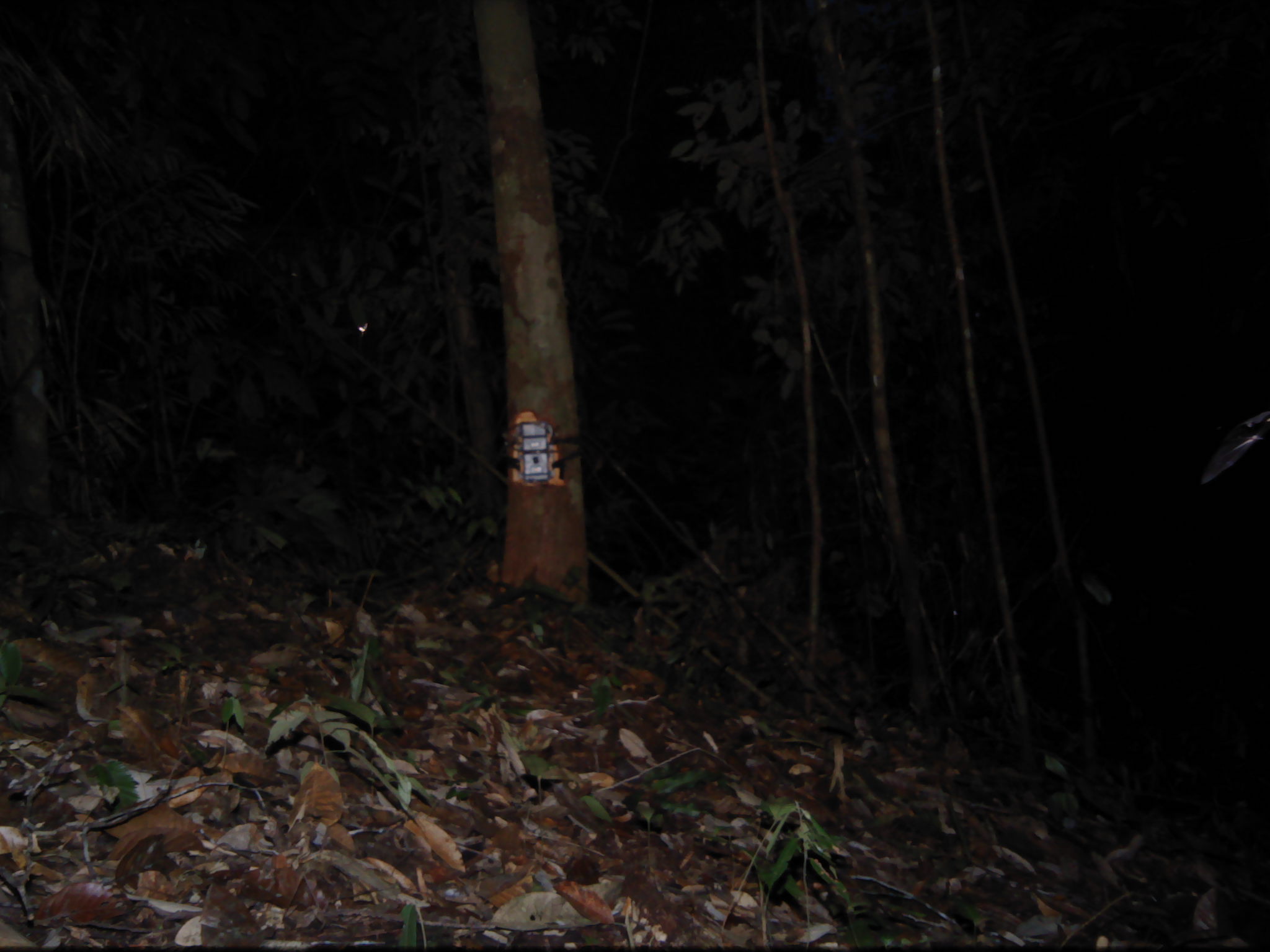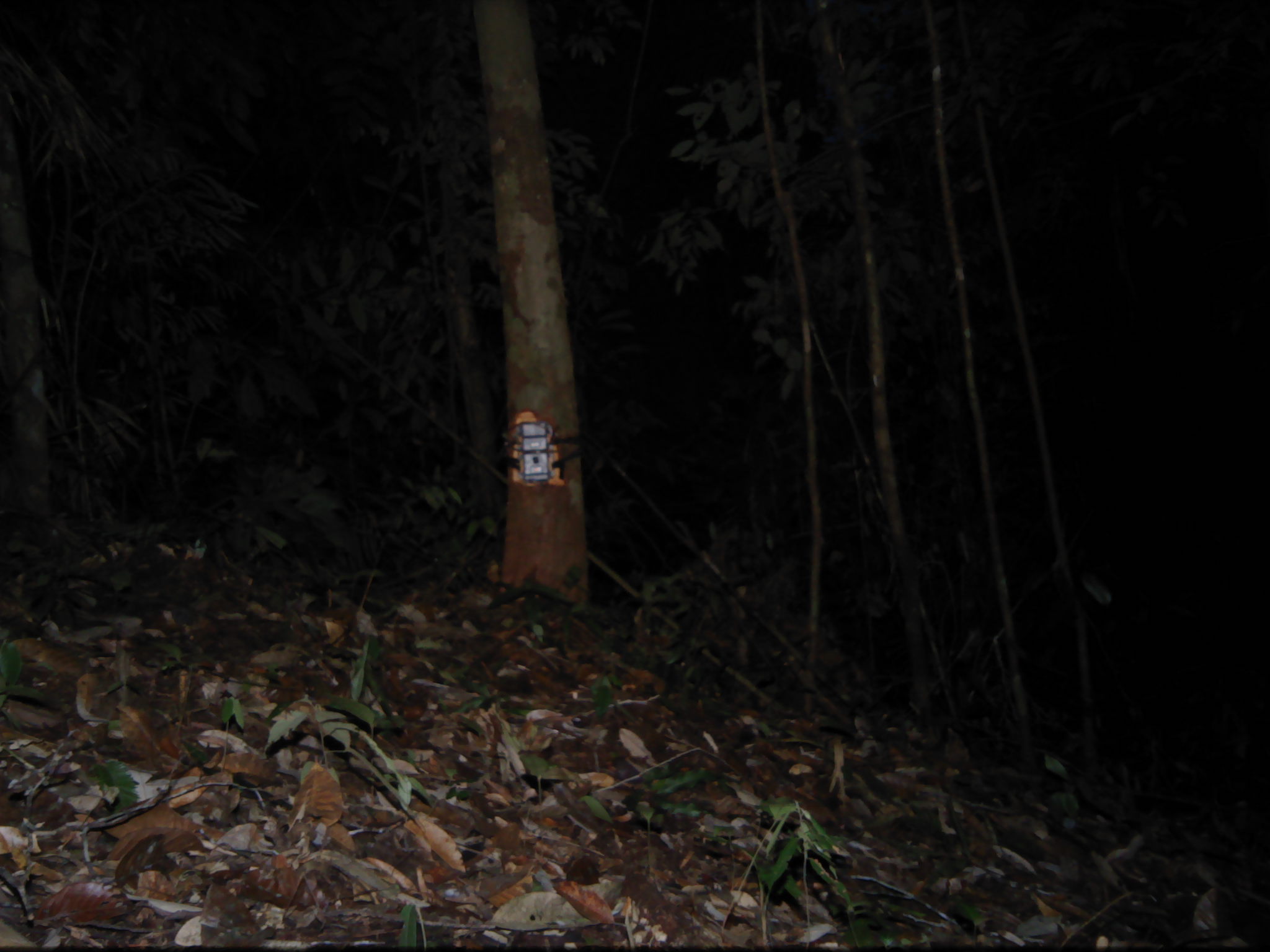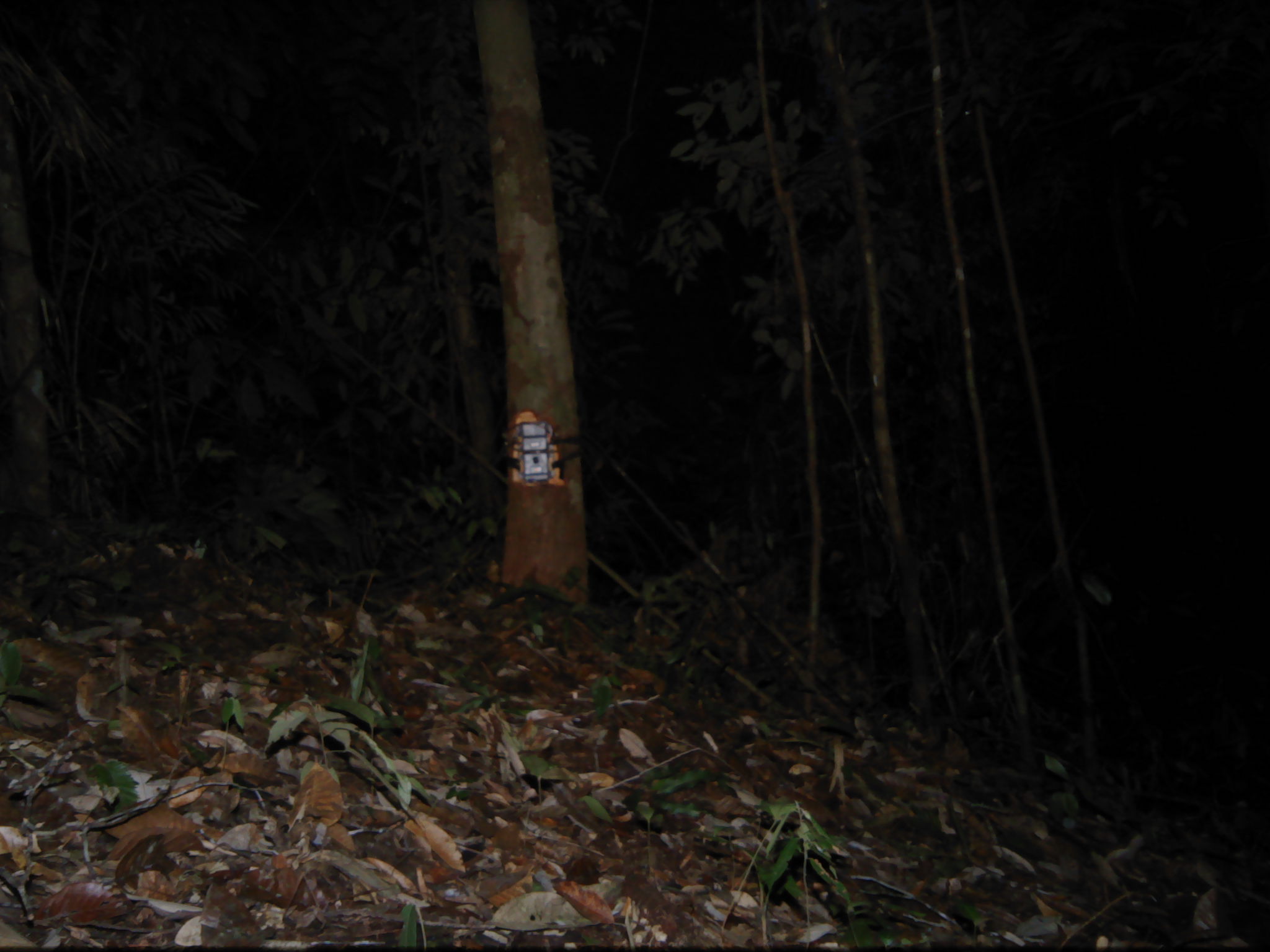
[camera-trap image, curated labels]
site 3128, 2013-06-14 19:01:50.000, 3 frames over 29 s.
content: unidentified animal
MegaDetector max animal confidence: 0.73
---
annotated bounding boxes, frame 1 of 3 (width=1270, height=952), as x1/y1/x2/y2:
unknown: 1198/407/1270/489